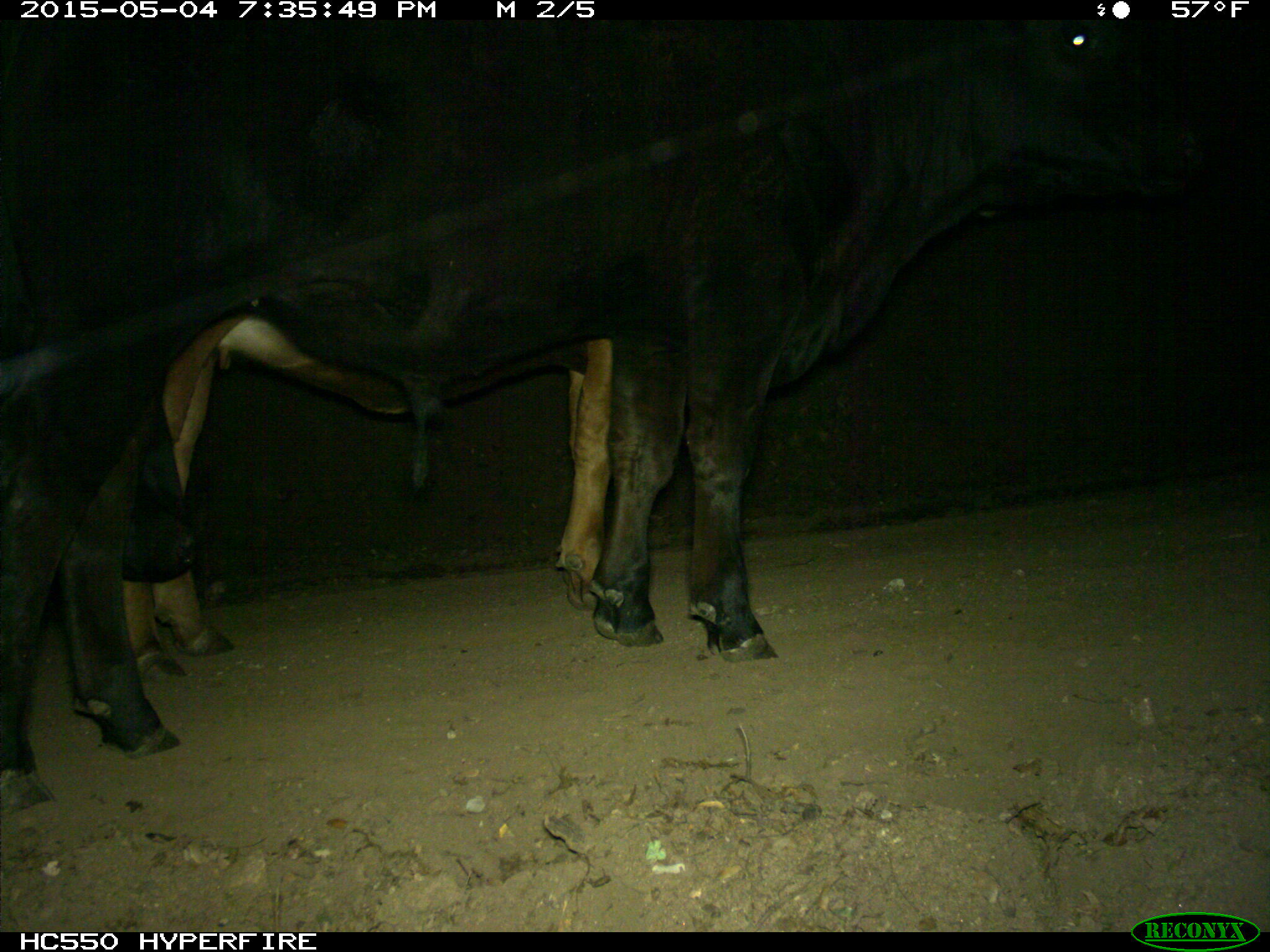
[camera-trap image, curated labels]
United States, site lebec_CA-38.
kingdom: Animalia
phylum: Chordata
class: Mammalia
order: Artiodactyla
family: Bovidae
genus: Bos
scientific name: Bos taurus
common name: domestic cow